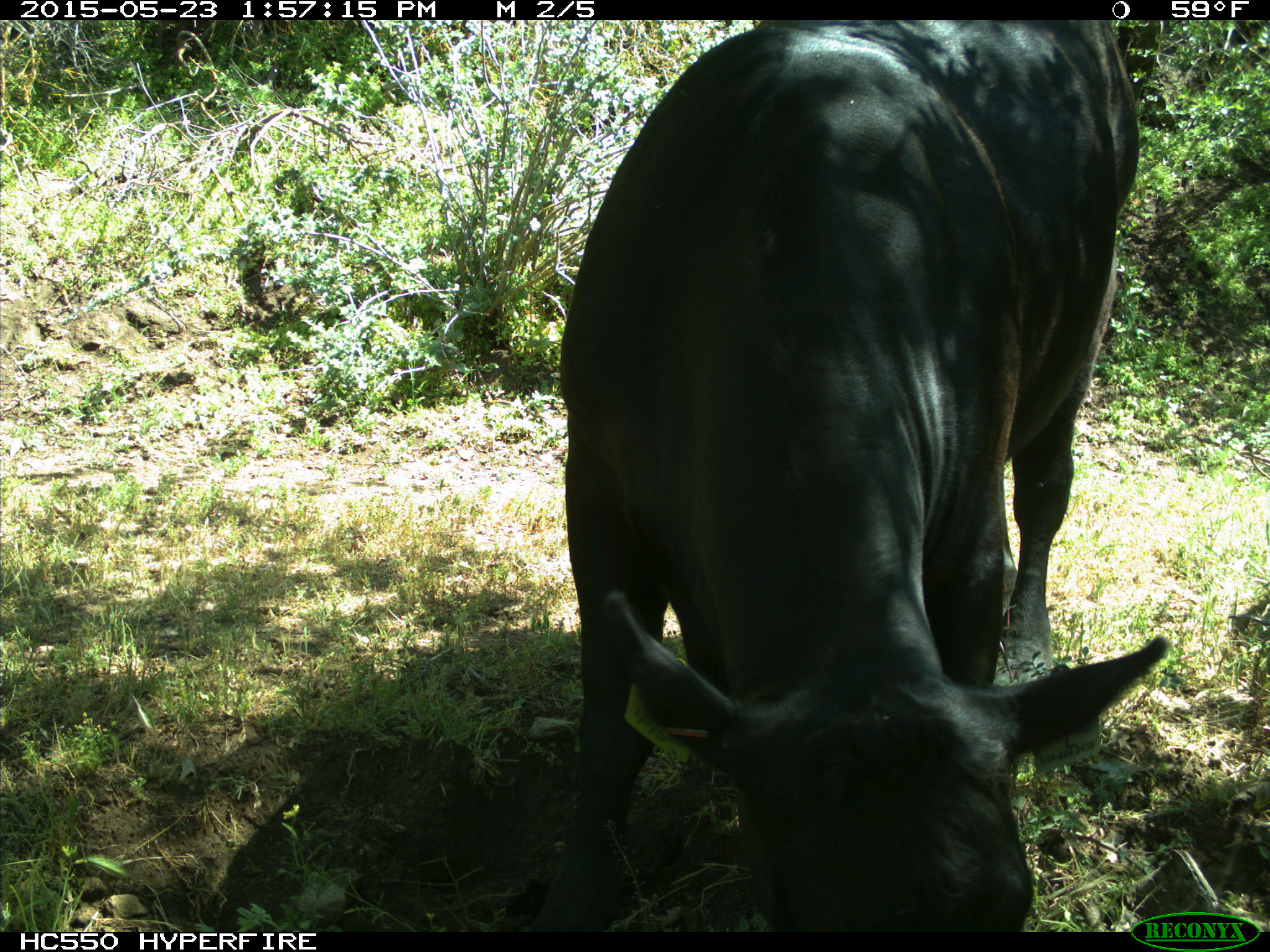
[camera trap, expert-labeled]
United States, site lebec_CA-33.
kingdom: Animalia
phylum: Chordata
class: Mammalia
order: Artiodactyla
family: Bovidae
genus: Bos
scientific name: Bos taurus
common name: domestic cow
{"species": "Bos taurus (domestic cow)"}